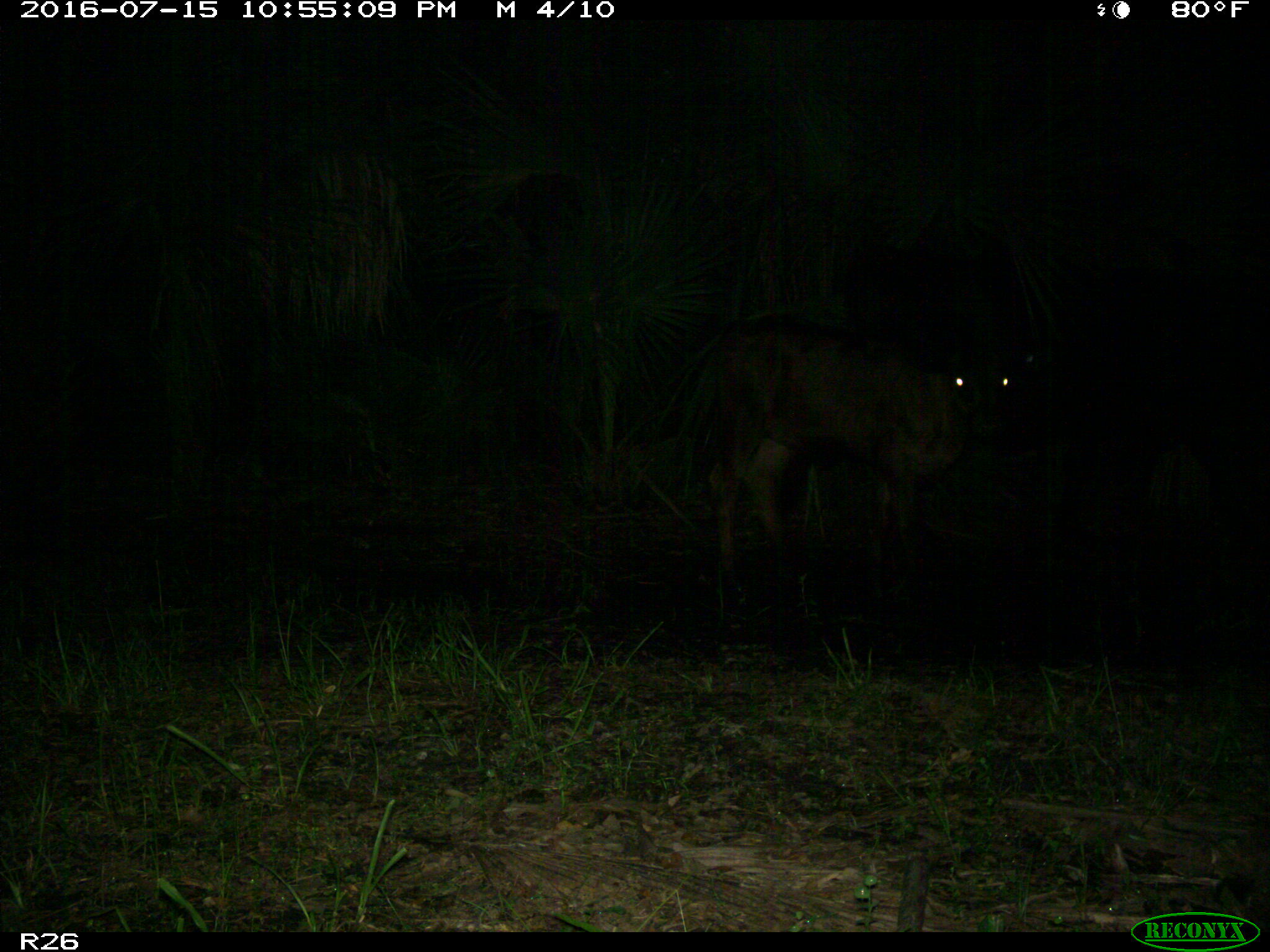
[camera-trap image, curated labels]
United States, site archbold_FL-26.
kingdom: Animalia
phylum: Chordata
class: Mammalia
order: Artiodactyla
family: Bovidae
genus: Bos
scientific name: Bos taurus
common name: domestic cow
Bos taurus (domestic cow).